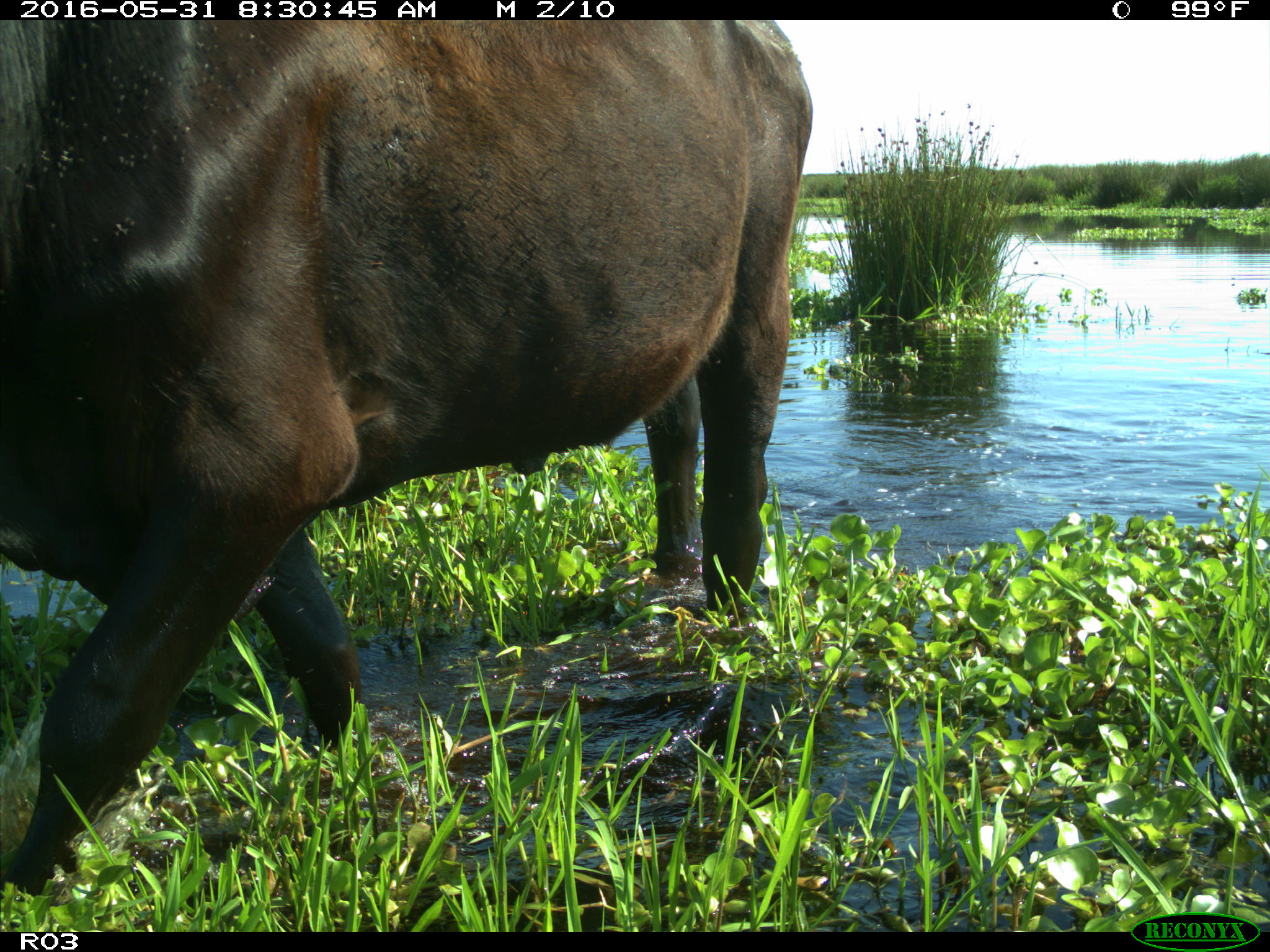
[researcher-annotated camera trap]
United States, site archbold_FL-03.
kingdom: Animalia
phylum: Chordata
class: Mammalia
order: Artiodactyla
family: Bovidae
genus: Bos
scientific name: Bos taurus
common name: domestic cow